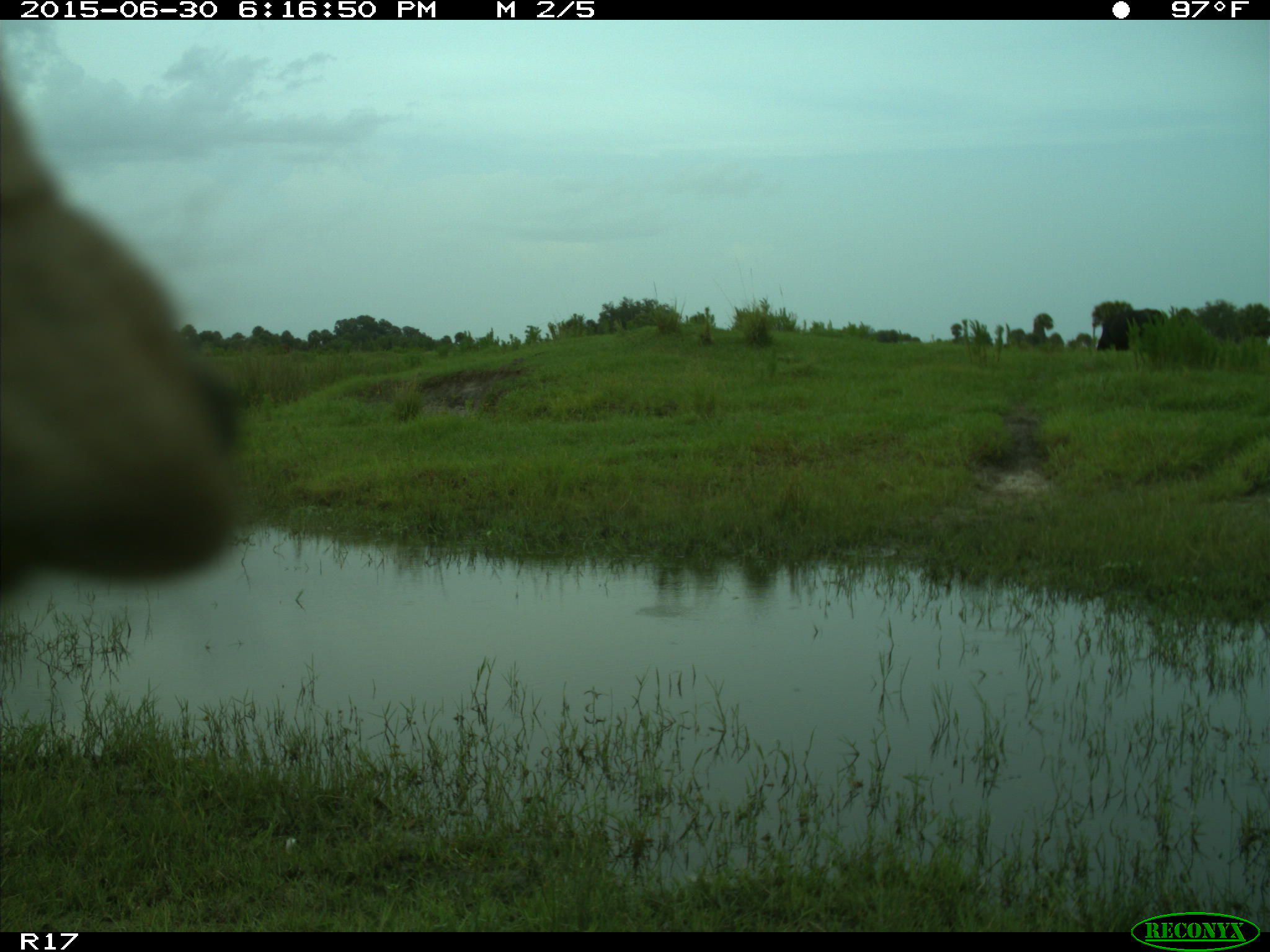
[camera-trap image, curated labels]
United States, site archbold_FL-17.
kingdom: Animalia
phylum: Chordata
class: Mammalia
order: Artiodactyla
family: Bovidae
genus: Bos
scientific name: Bos taurus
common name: domestic cow